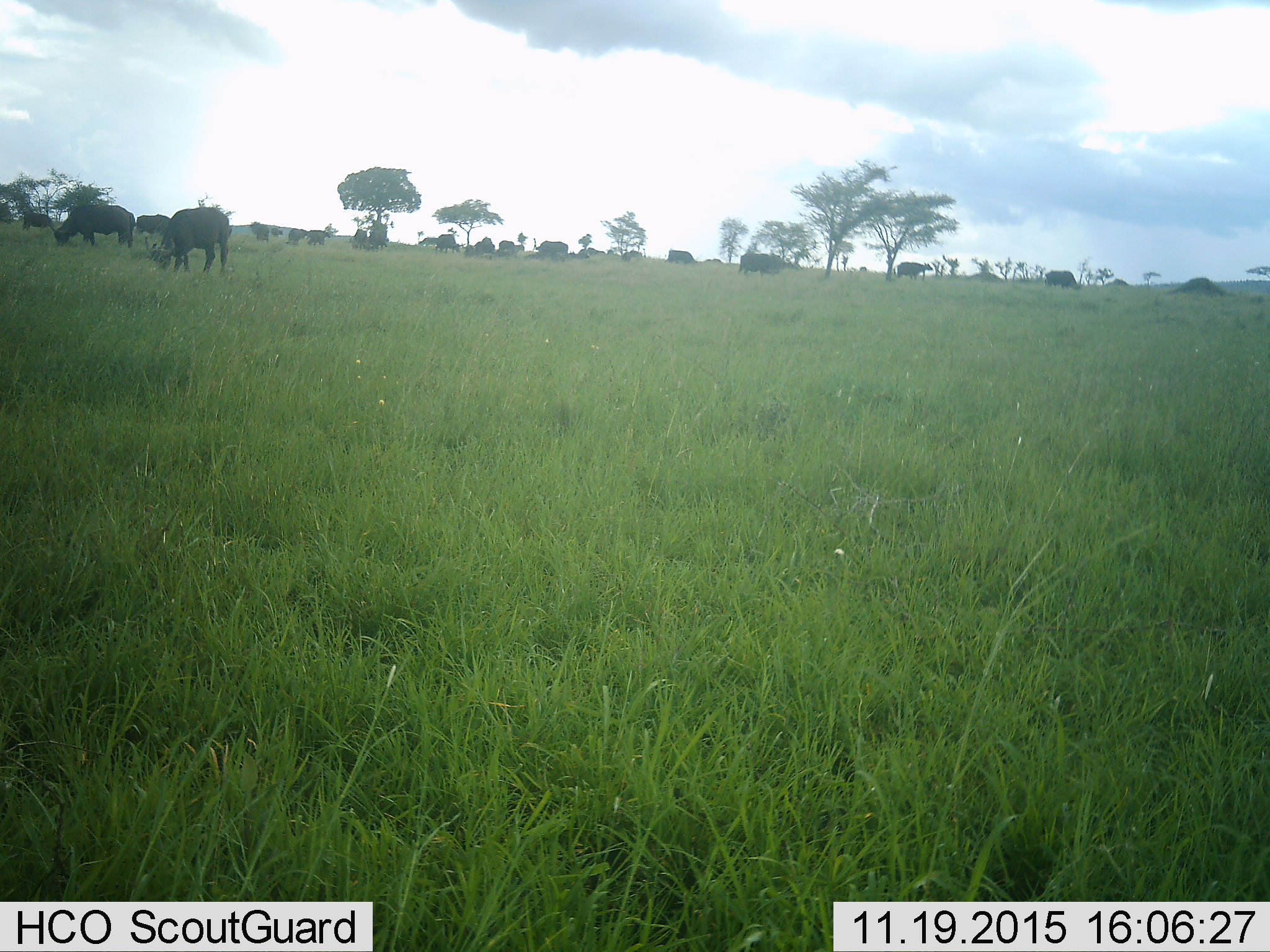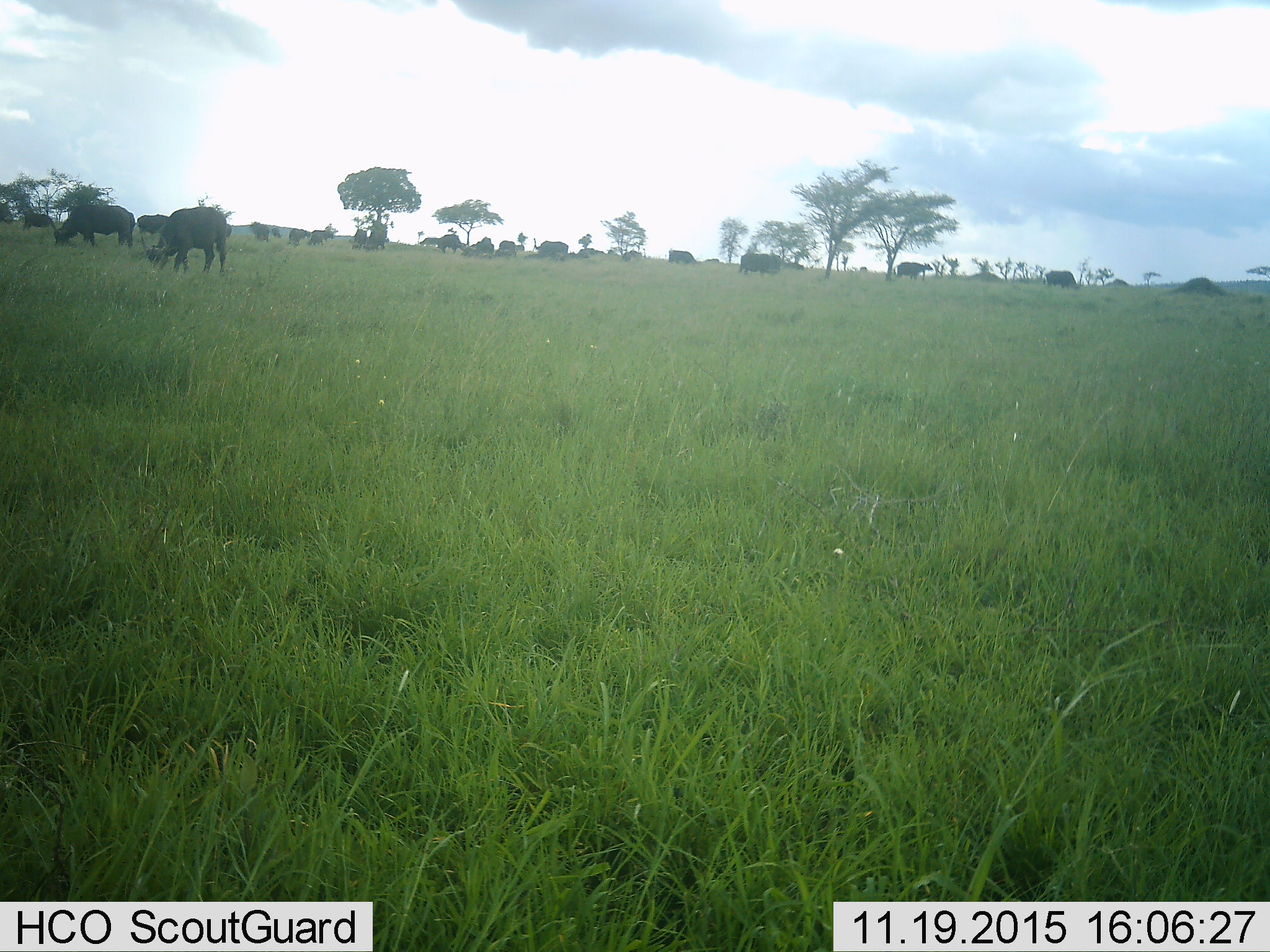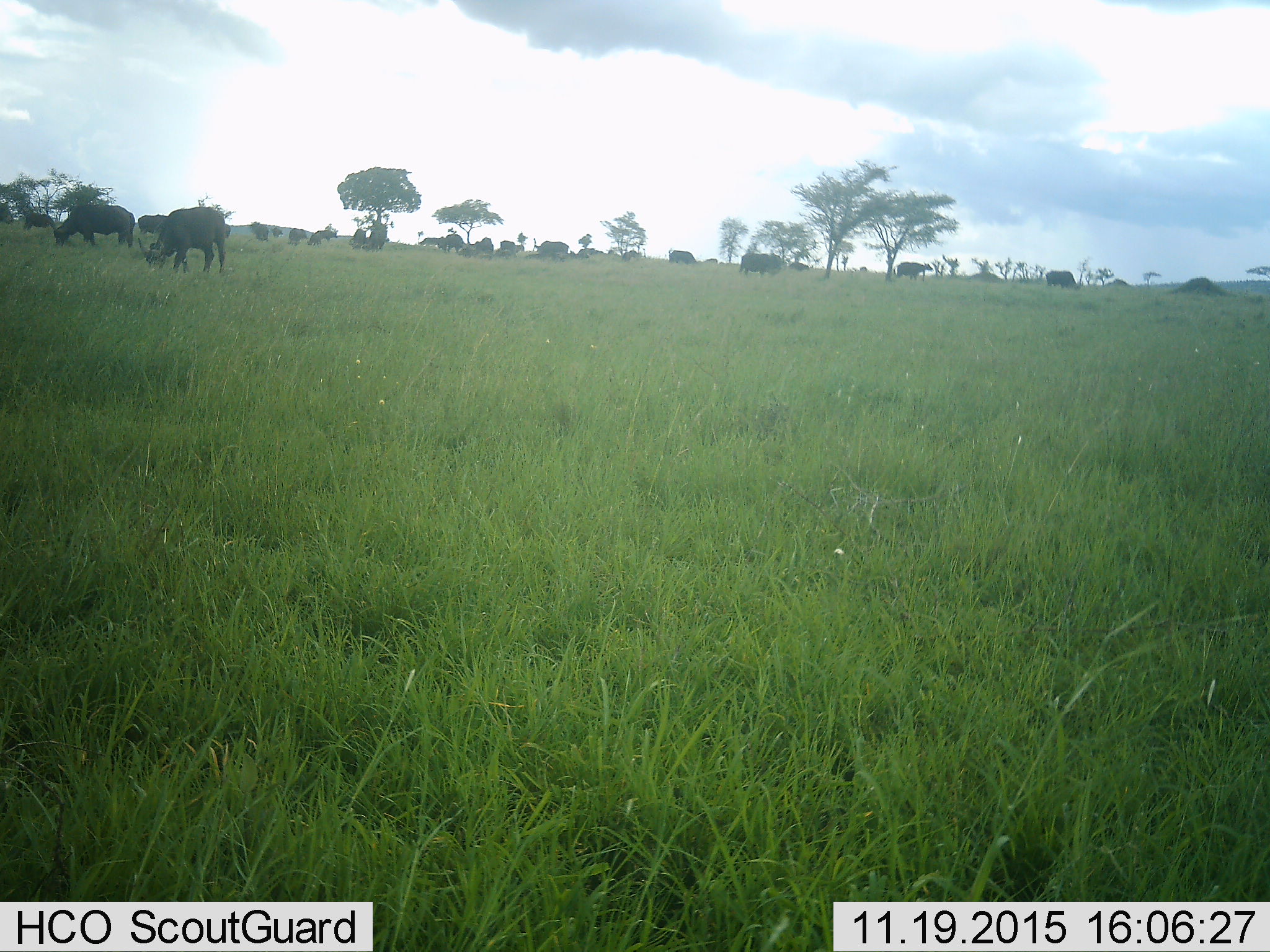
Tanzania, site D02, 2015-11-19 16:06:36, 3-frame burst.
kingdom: Animalia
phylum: Chordata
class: Mammalia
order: Artiodactyla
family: Bovidae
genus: Syncerus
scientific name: Syncerus caffer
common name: cape buffalo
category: buffalo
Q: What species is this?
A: Buffalo (cape buffalo) (Syncerus caffer).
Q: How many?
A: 11-50.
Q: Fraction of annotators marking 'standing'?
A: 54%.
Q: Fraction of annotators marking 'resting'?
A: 8%.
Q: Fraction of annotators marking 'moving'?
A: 31%.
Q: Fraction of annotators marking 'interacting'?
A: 0%.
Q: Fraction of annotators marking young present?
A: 15%.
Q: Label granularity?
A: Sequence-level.